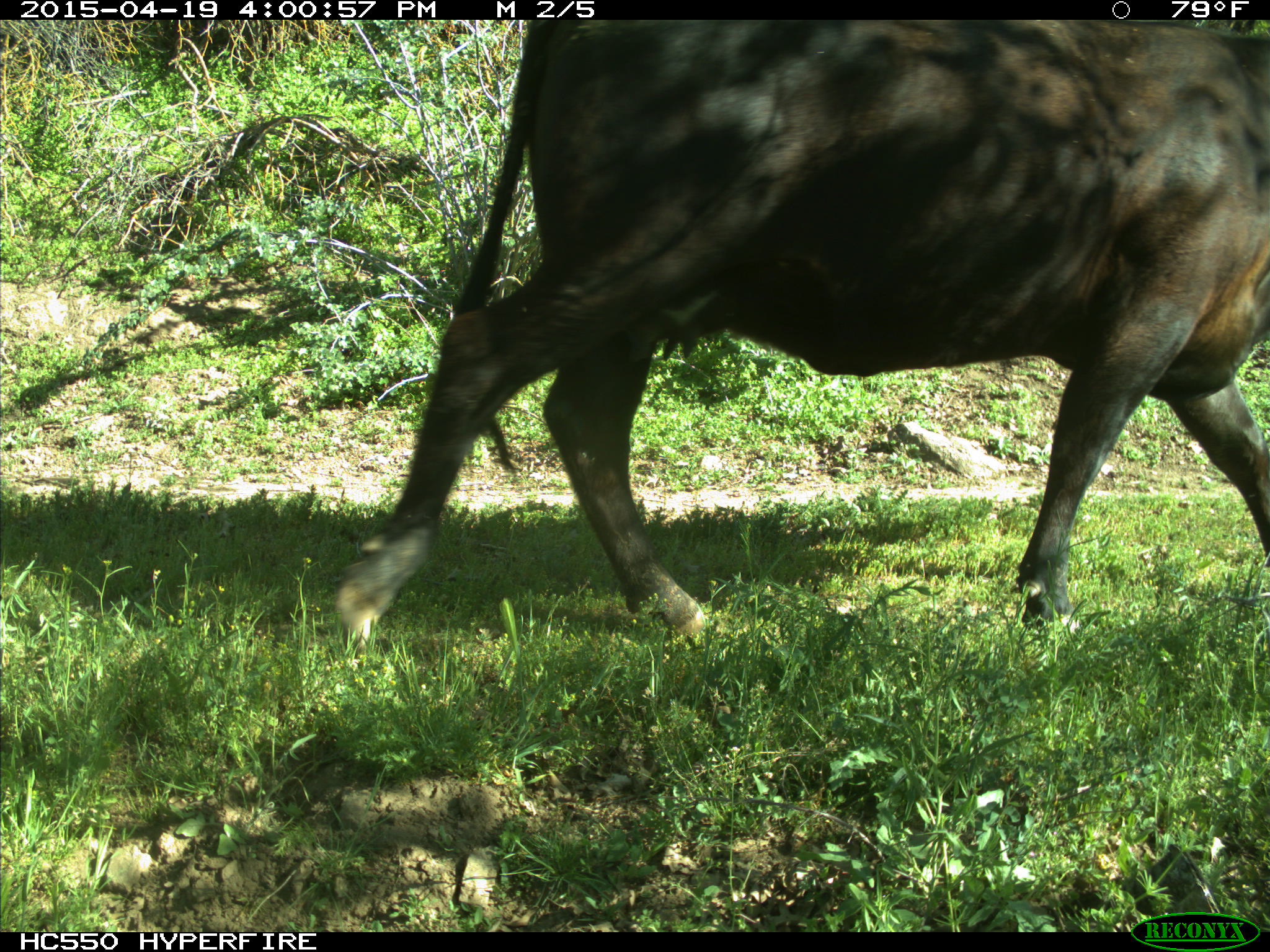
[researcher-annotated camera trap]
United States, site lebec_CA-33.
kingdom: Animalia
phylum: Chordata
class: Mammalia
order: Artiodactyla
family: Bovidae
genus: Bos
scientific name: Bos taurus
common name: domestic cow